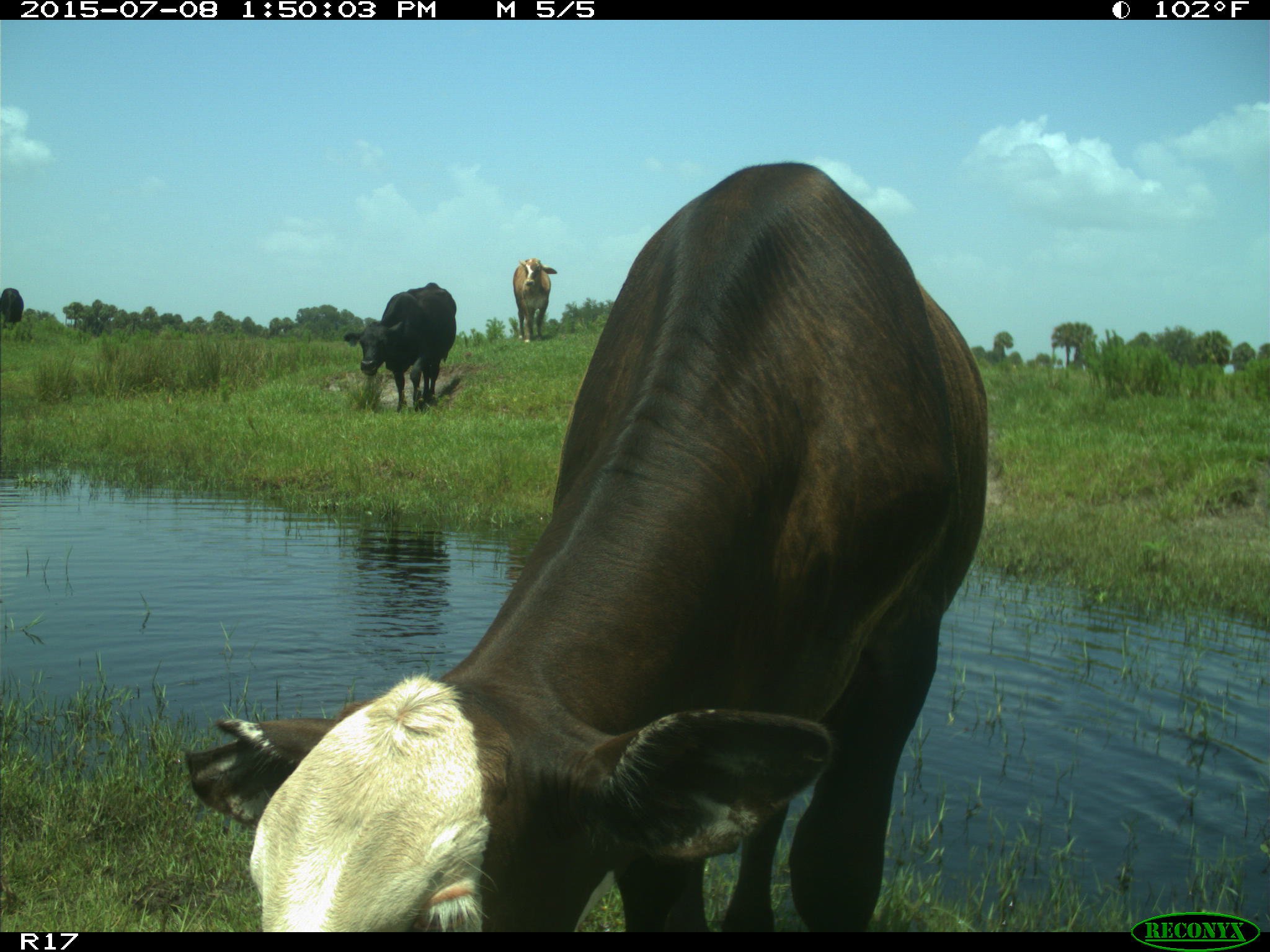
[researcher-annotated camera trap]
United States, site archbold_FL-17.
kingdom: Animalia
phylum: Chordata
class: Mammalia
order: Artiodactyla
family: Bovidae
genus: Bos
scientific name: Bos taurus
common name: domestic cow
Bos taurus (domestic cow).